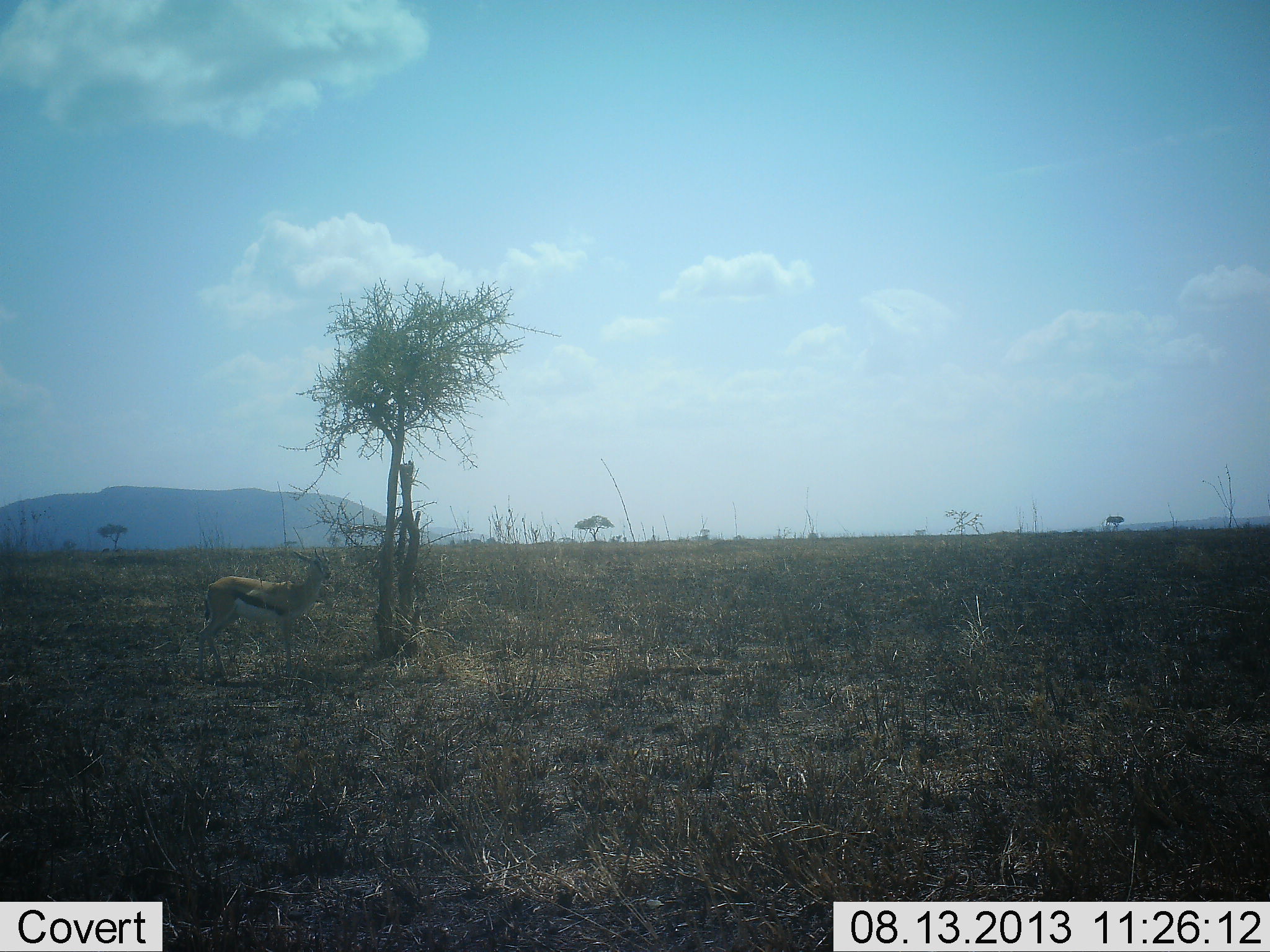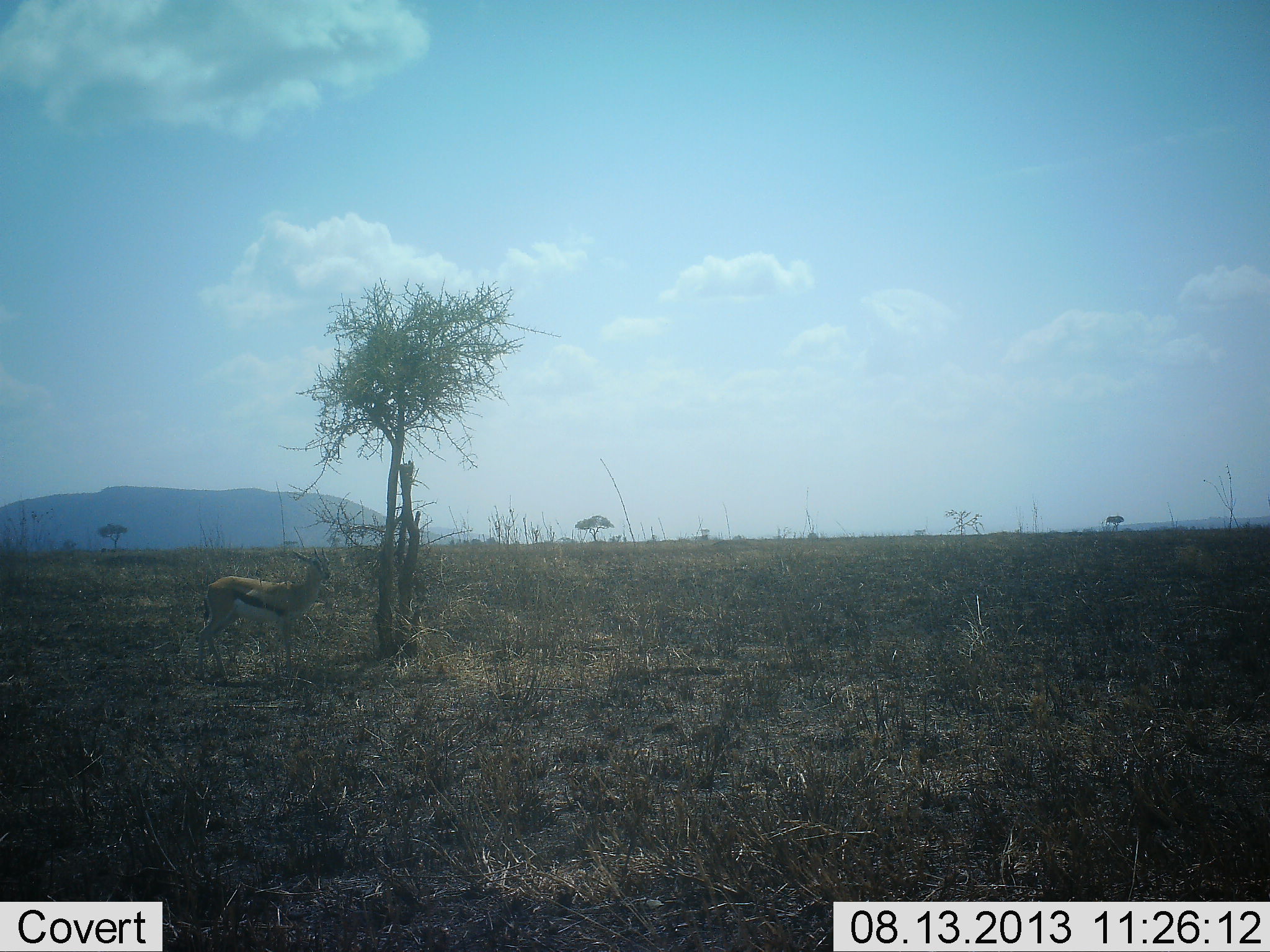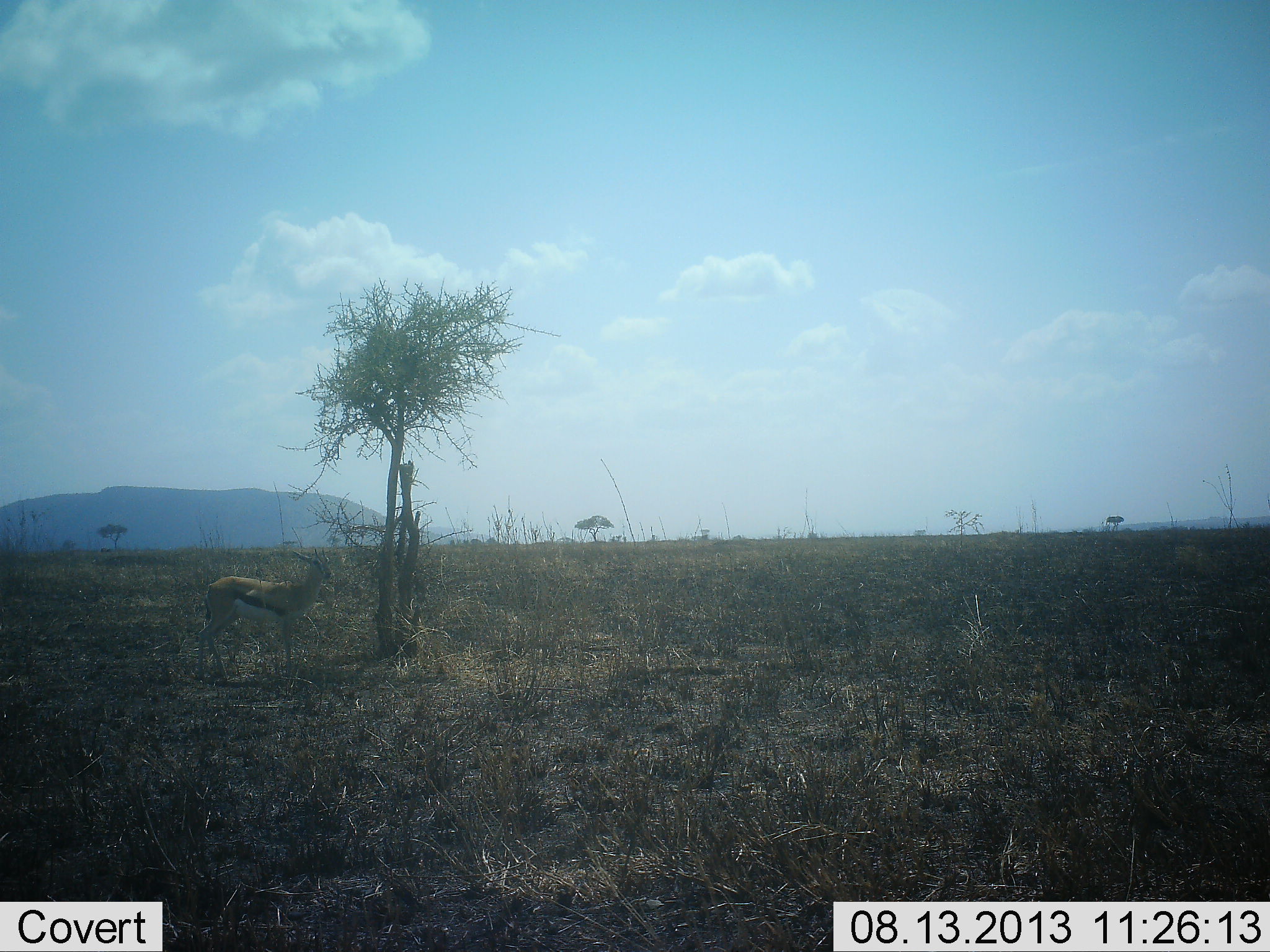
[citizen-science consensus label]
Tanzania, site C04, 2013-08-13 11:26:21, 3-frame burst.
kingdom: Animalia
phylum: Chordata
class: Mammalia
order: Artiodactyla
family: Bovidae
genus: Eudorcas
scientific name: Eudorcas thomsonii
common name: thomson's gazelle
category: gazellethomsons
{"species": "gazellethomsons (thomson's gazelle) (Eudorcas thomsonii)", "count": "1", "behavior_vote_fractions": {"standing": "96%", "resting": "0%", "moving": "4%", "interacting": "0%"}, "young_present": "0%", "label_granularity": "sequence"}